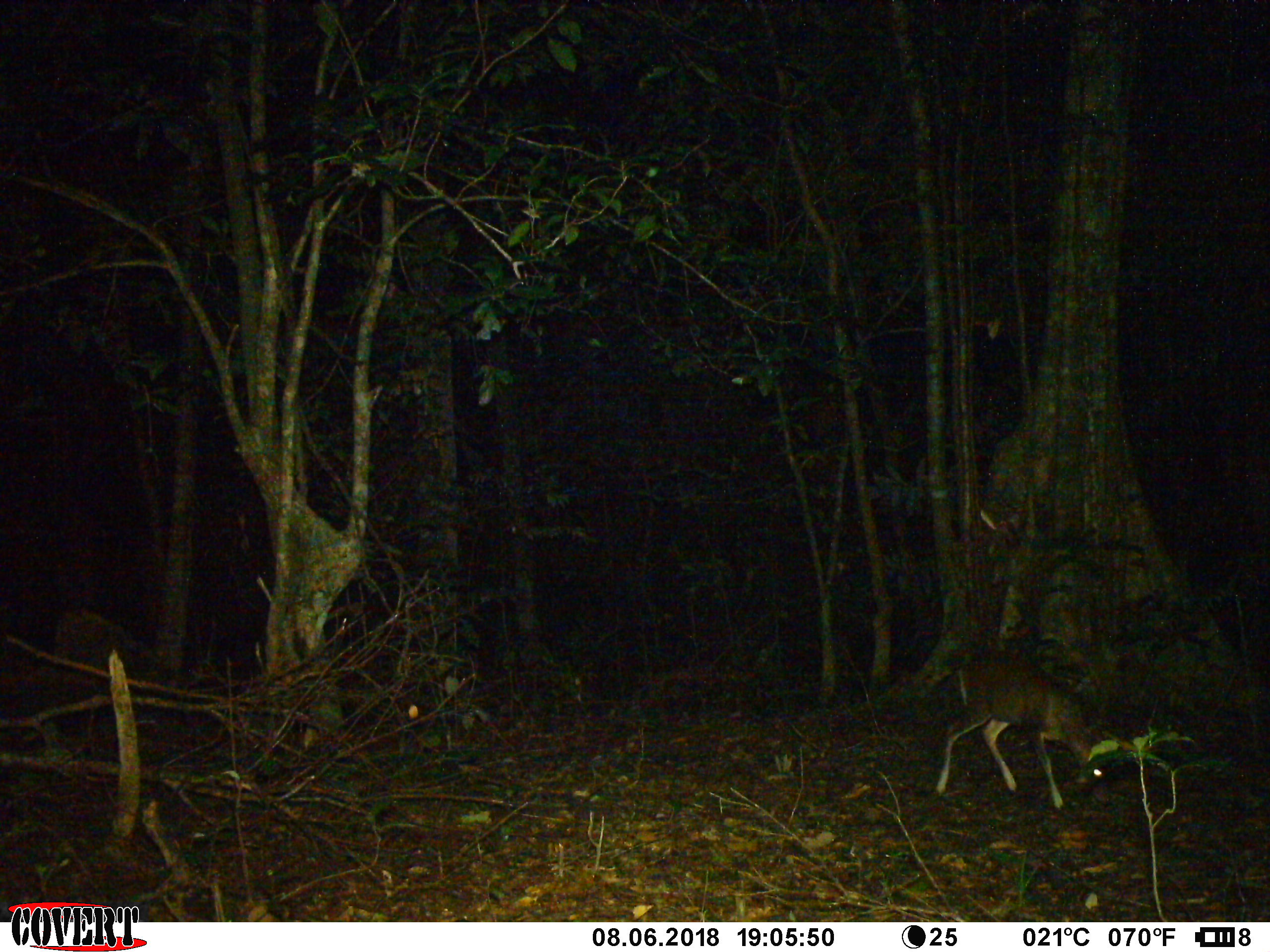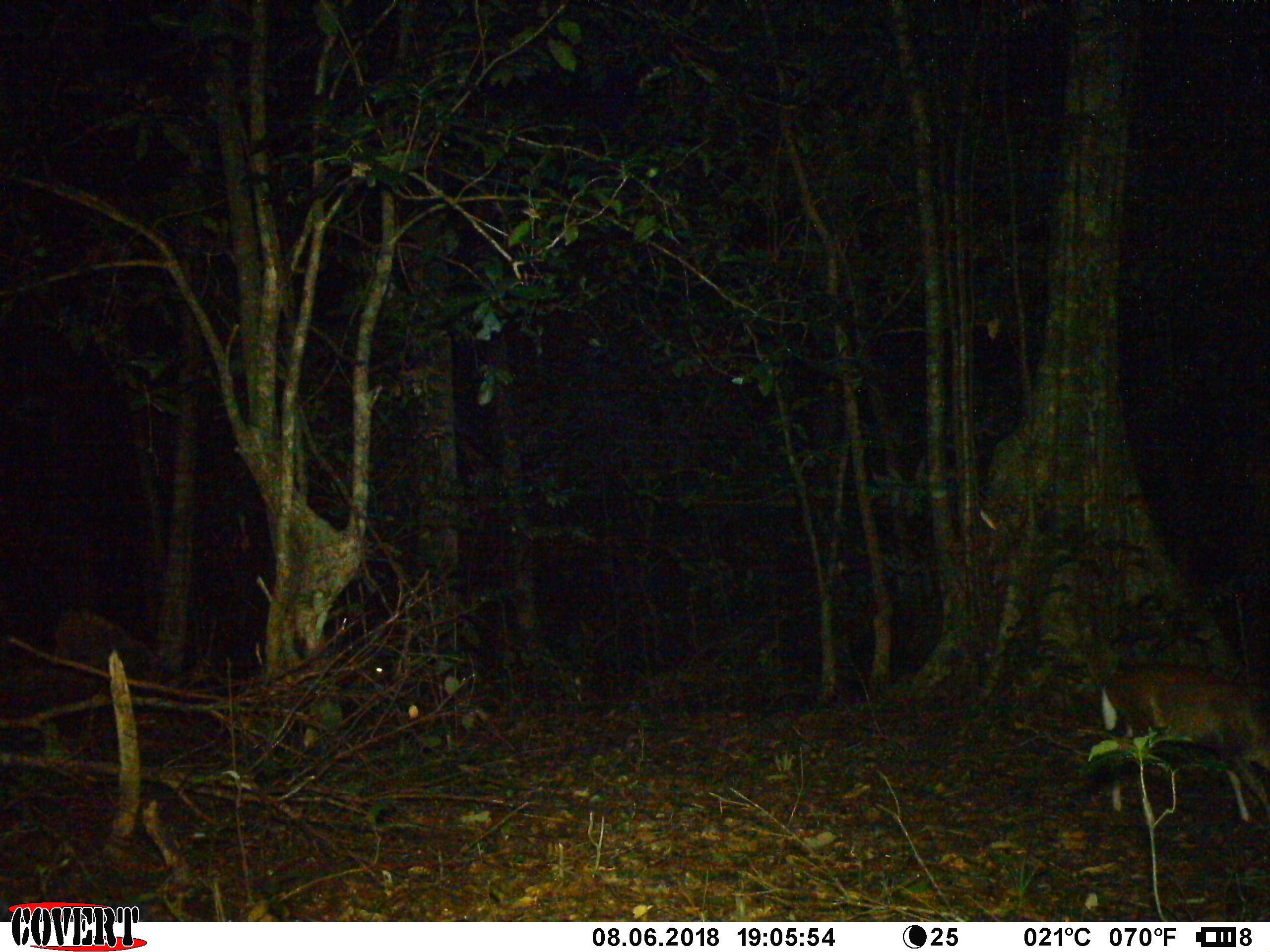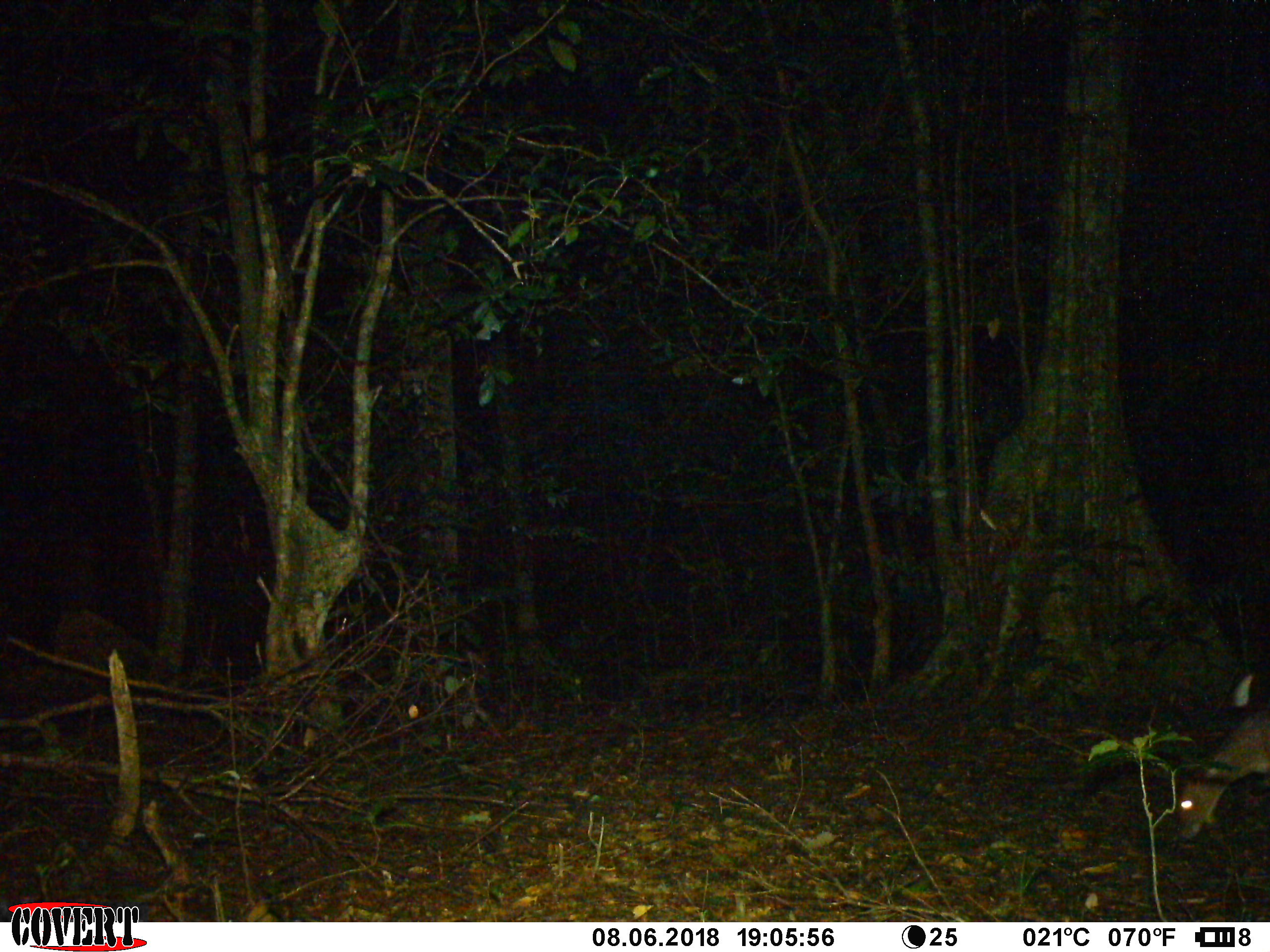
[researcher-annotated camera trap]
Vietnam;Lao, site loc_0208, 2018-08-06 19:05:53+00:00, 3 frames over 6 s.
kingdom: Animalia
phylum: Chordata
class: Mammalia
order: Artiodactyla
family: Cervidae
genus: Muntiacus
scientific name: Muntiacus rooseveltorum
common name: roosevelt's muntjac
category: roosevelts muntjac group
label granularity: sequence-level